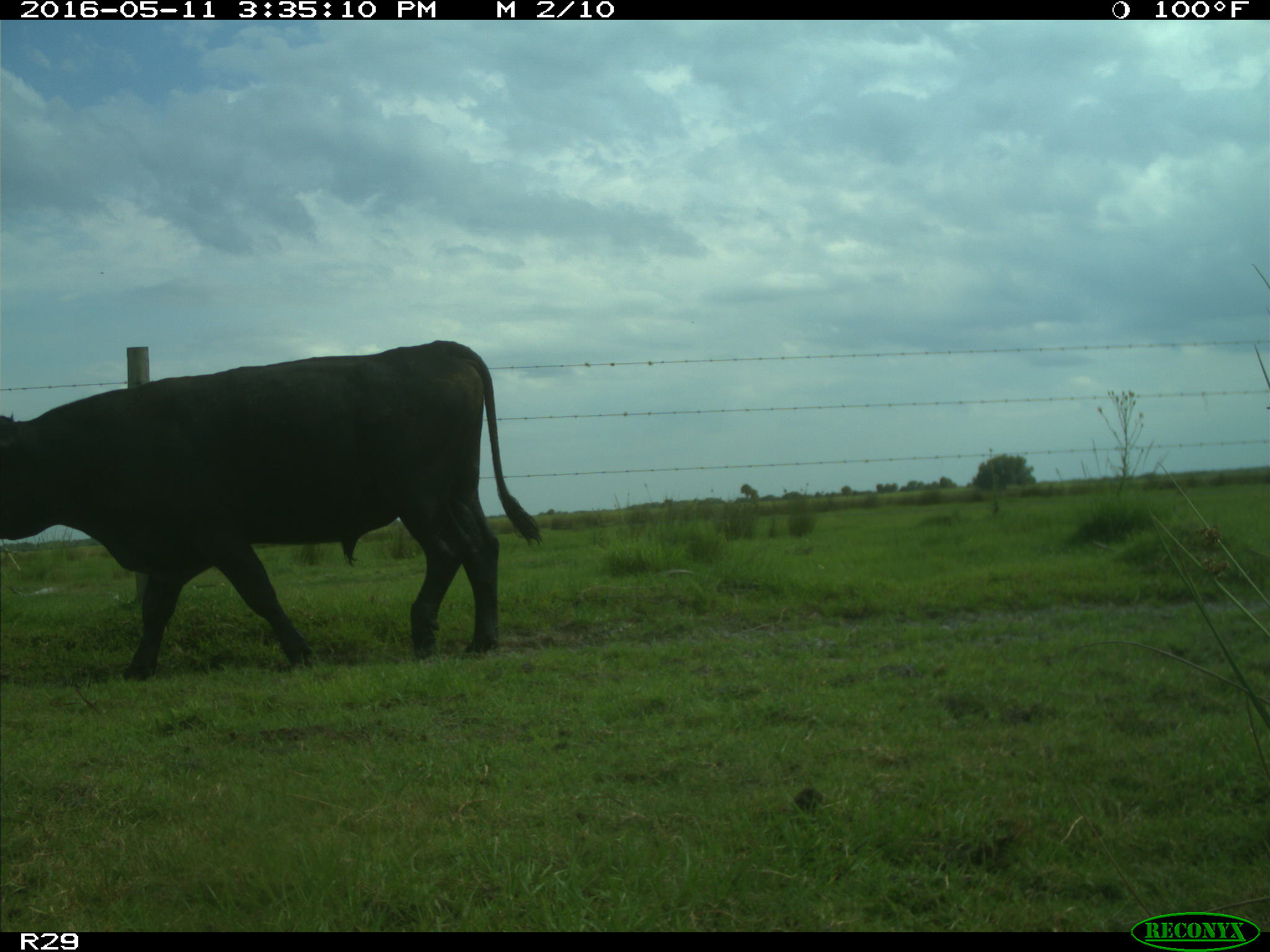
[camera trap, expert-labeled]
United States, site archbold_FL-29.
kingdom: Animalia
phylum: Chordata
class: Mammalia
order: Artiodactyla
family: Bovidae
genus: Bos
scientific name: Bos taurus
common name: domestic cow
Bos taurus (domestic cow).